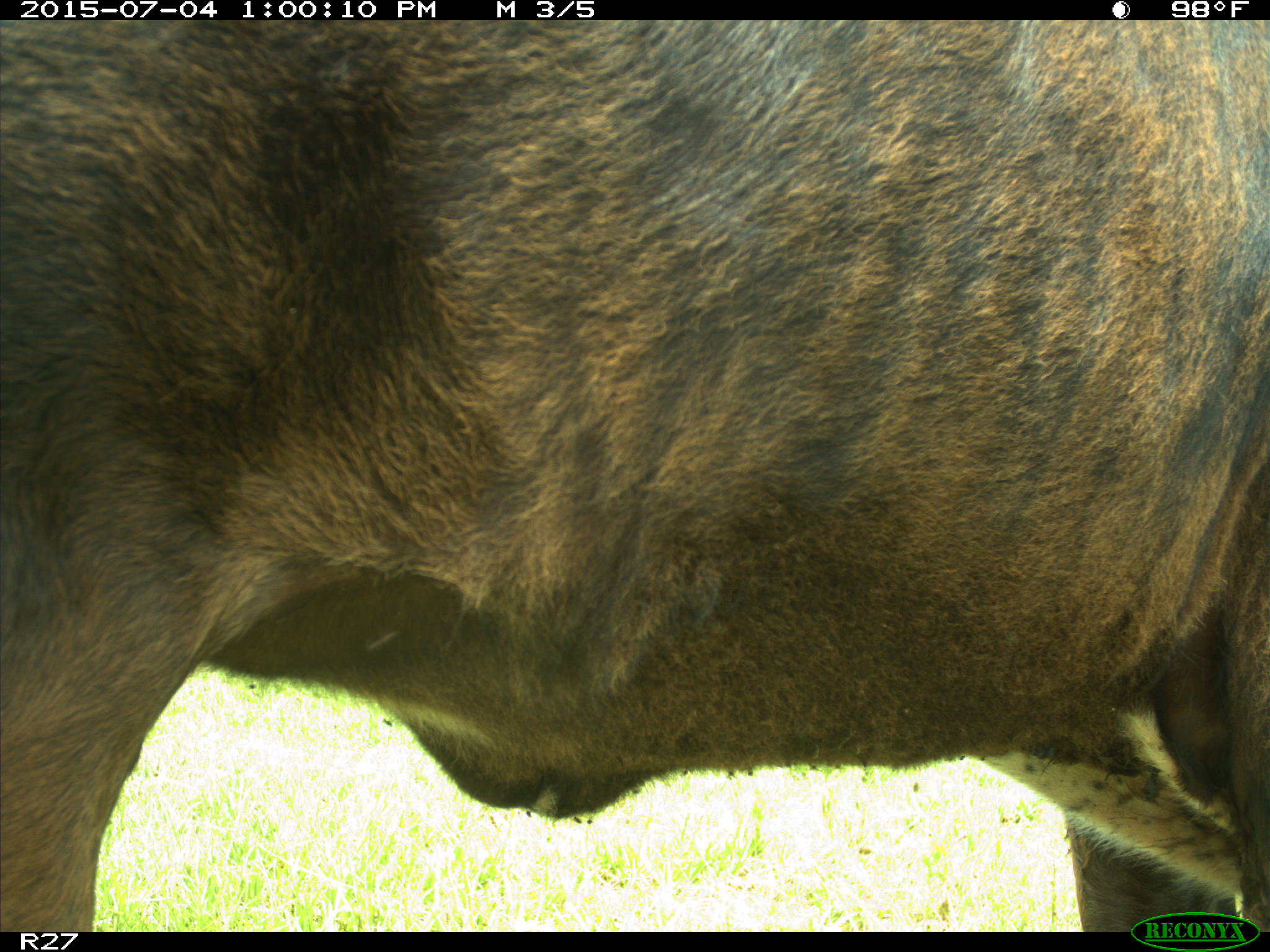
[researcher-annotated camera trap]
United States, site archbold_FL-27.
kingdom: Animalia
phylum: Chordata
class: Mammalia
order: Artiodactyla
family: Bovidae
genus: Bos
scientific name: Bos taurus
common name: domestic cow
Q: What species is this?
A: Bos taurus (domestic cow).